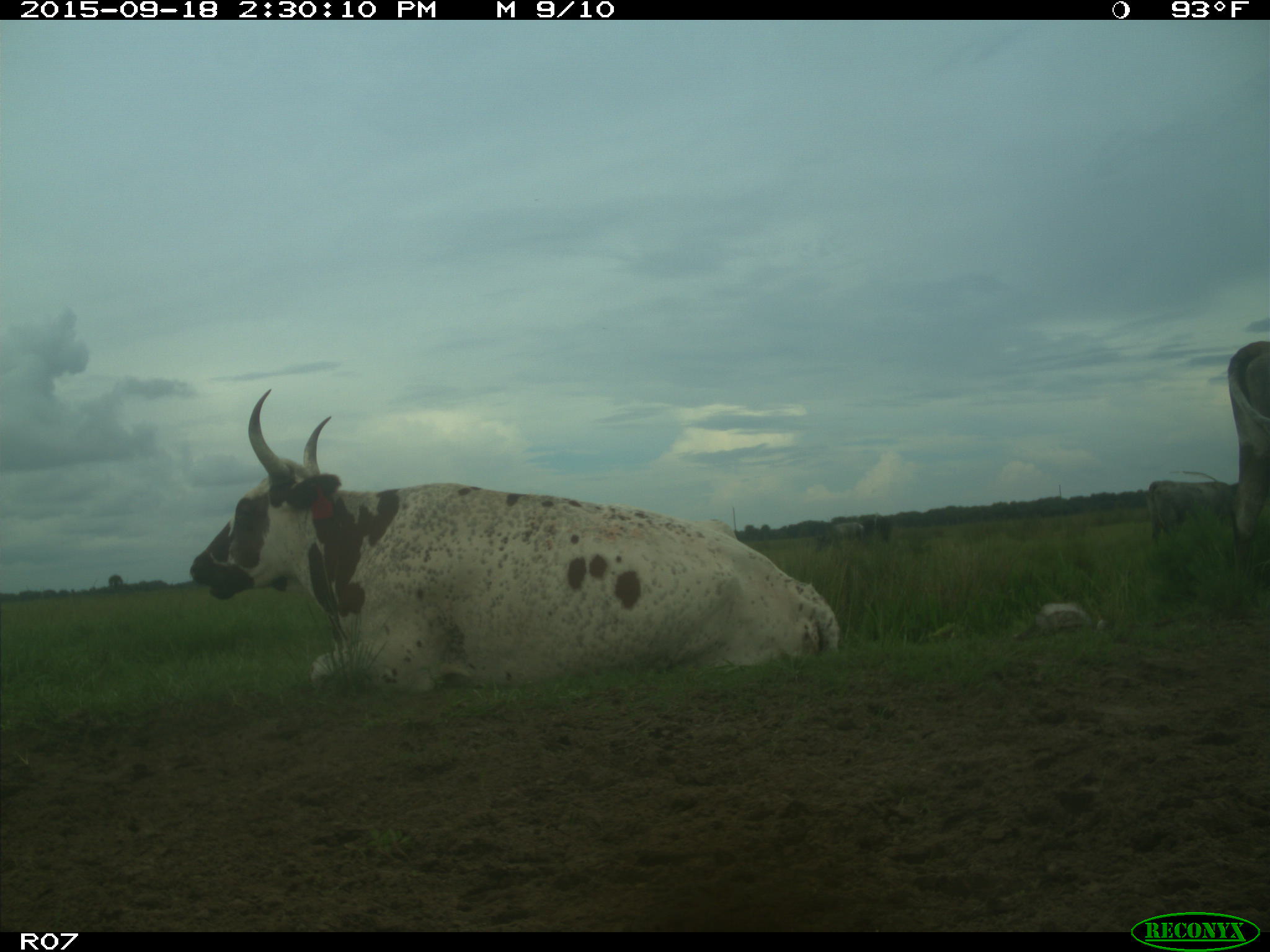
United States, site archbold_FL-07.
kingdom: Animalia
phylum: Chordata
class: Mammalia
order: Artiodactyla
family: Bovidae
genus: Bos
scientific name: Bos taurus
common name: domestic cow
Bos taurus (domestic cow).